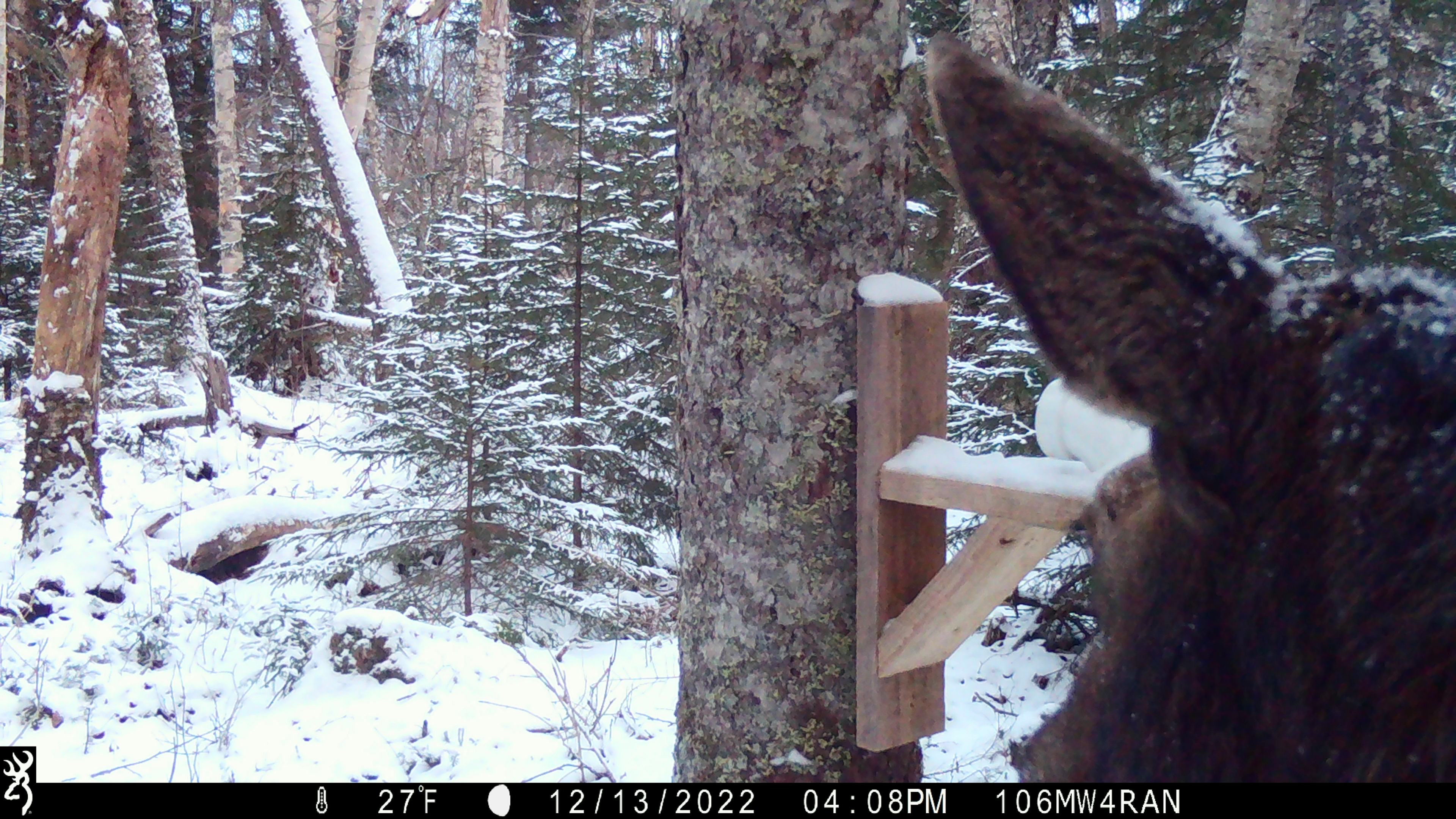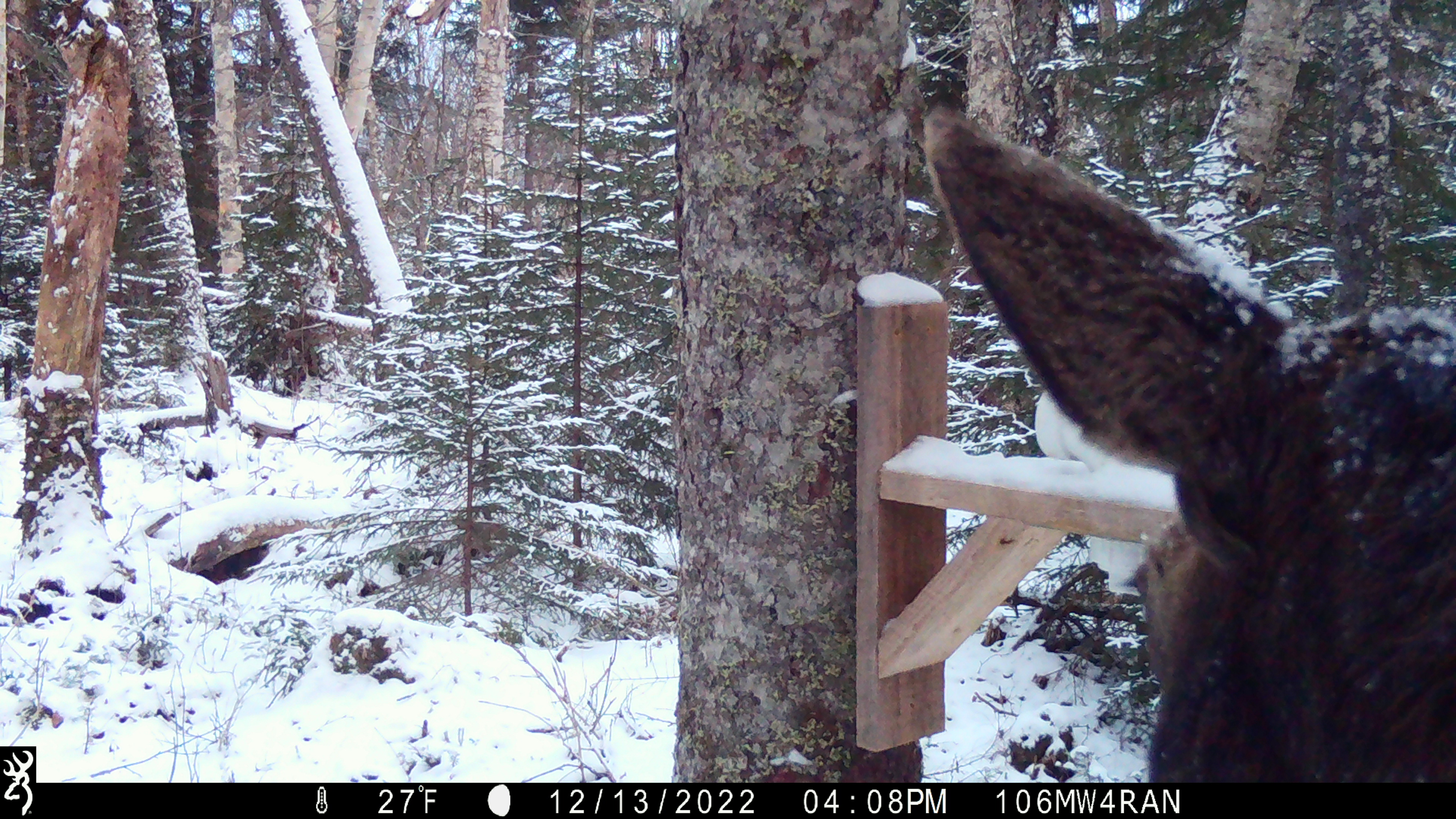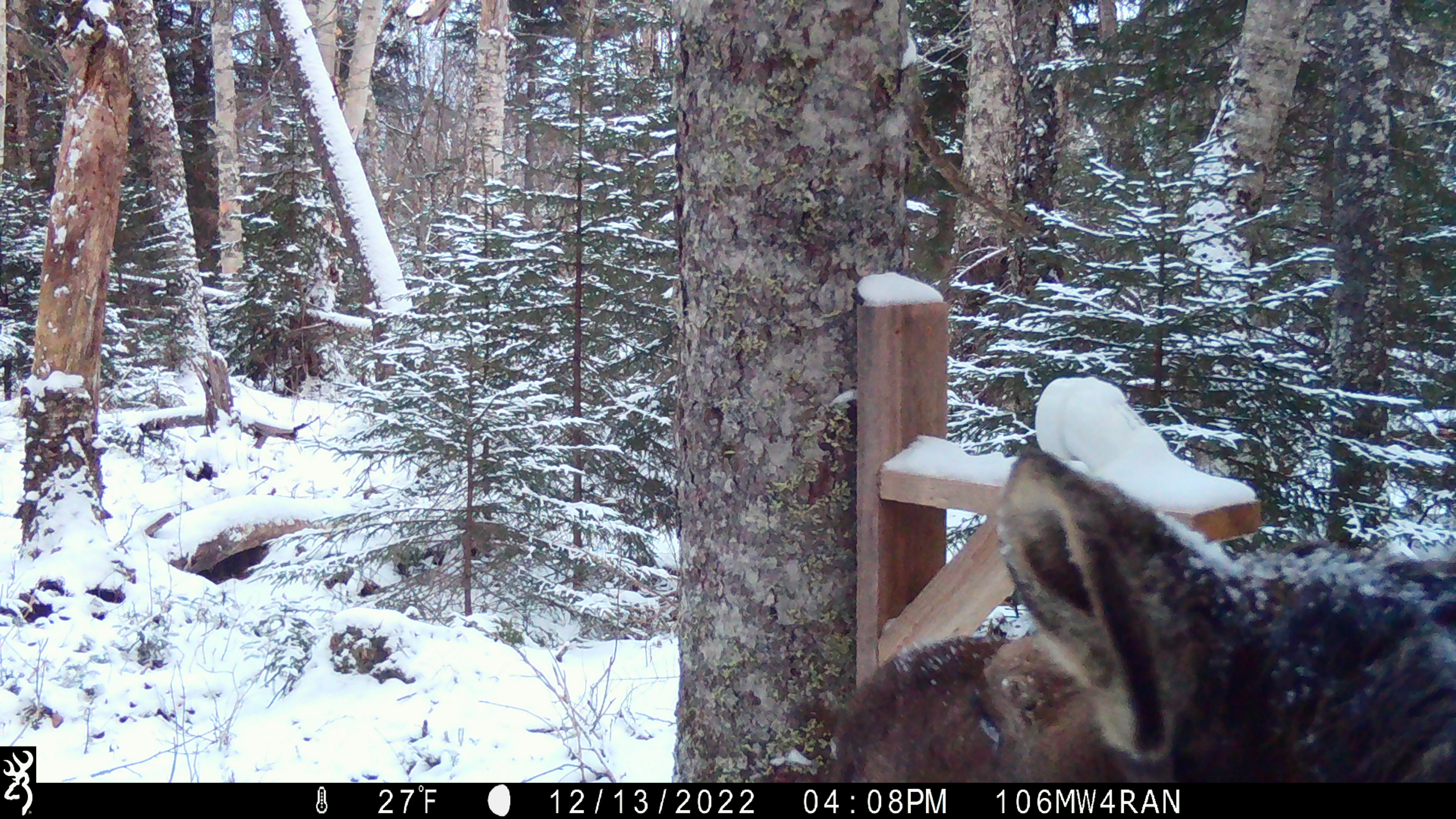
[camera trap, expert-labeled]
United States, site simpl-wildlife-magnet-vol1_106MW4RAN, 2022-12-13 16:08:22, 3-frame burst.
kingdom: Animalia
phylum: Chordata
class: Mammalia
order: Artiodactyla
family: Cervidae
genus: Alces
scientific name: Alces alces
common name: moose